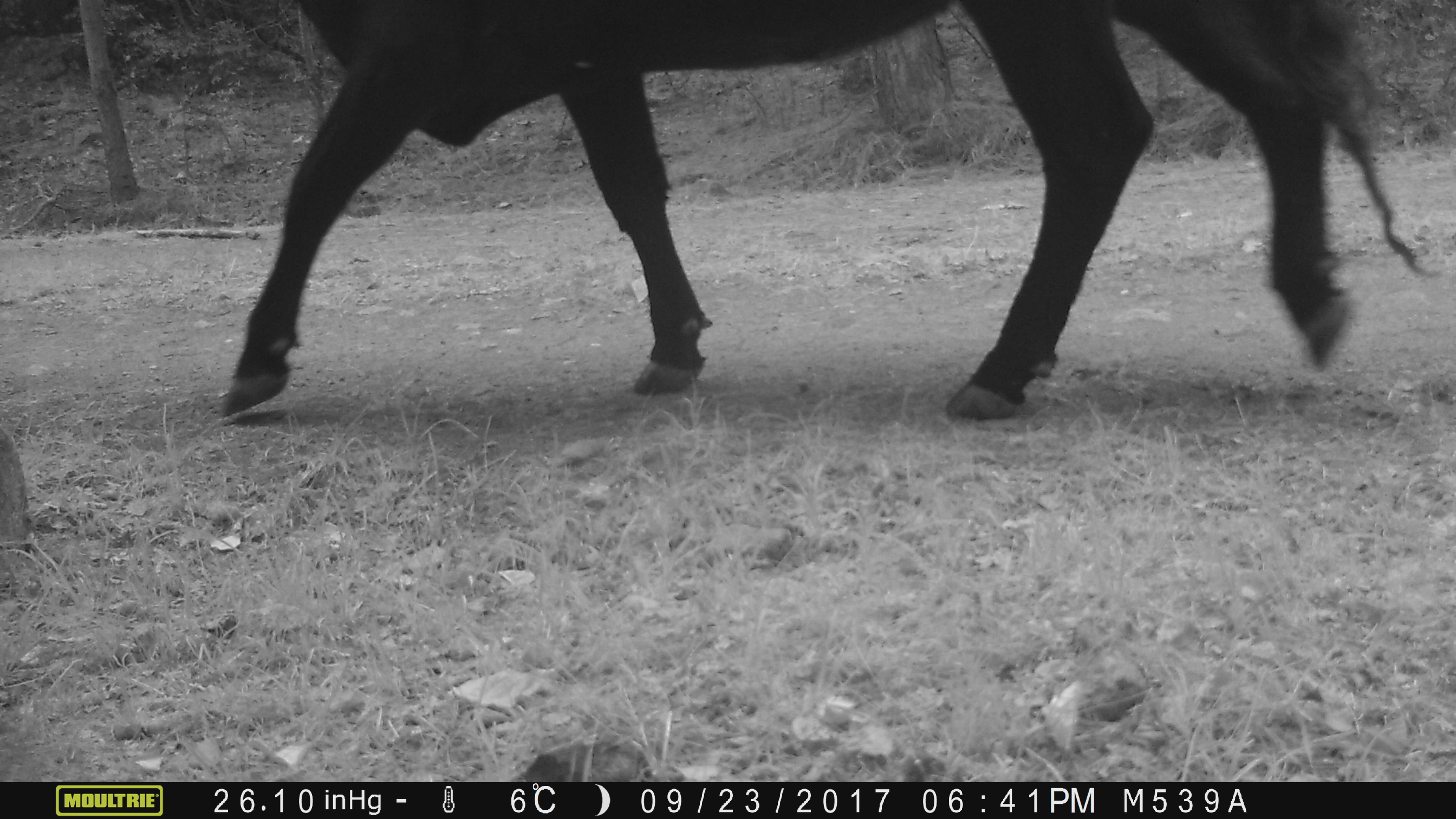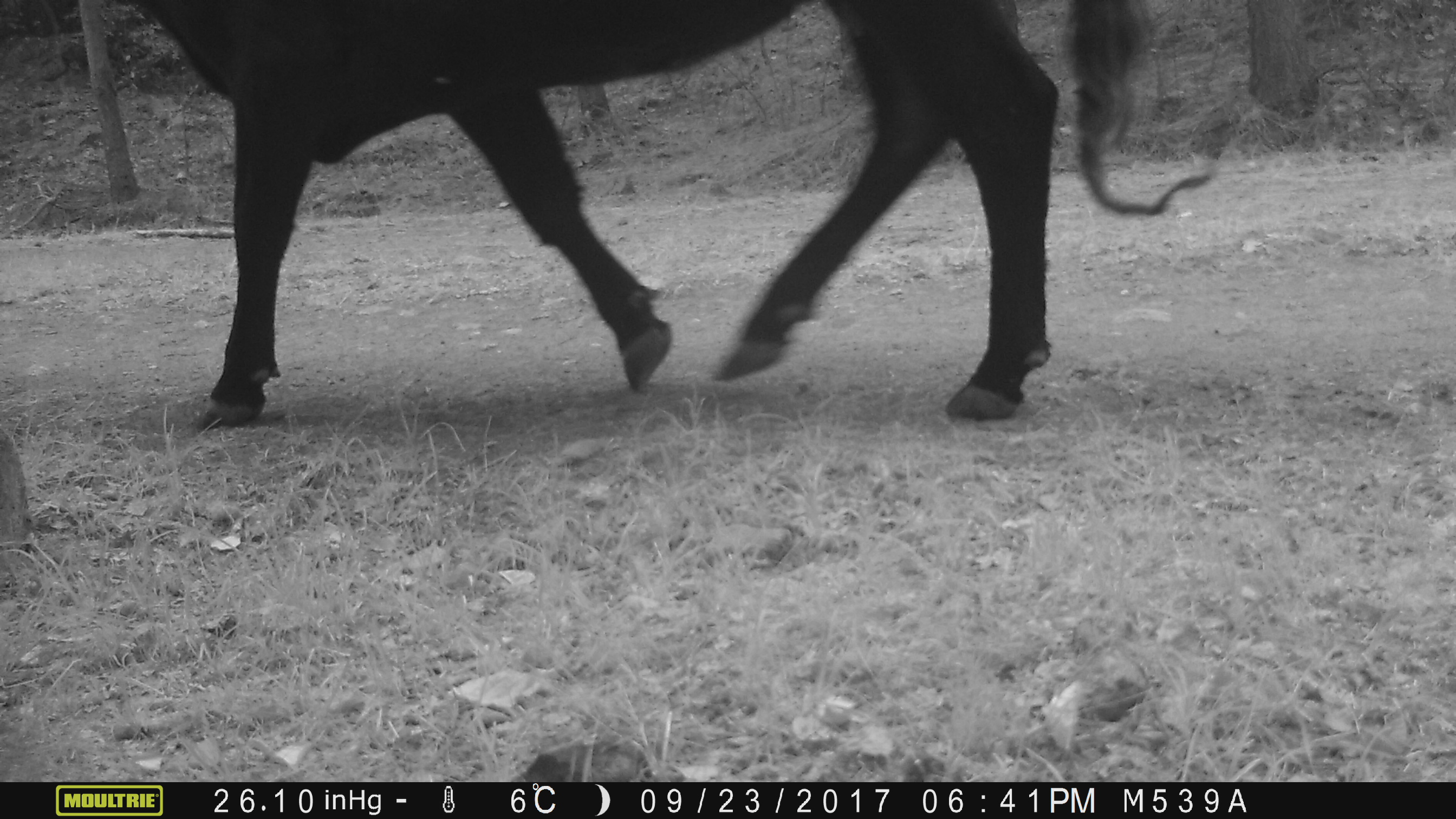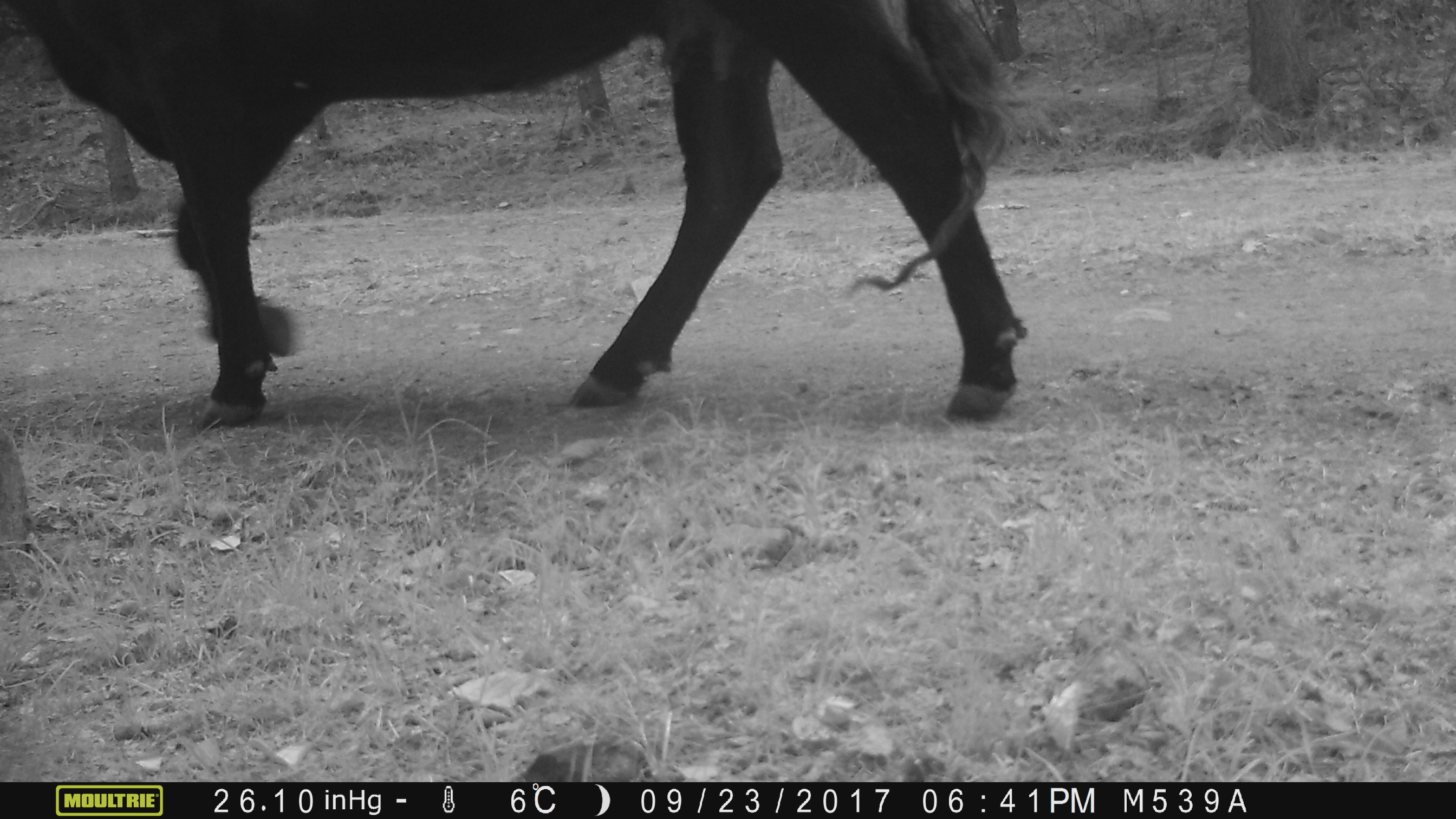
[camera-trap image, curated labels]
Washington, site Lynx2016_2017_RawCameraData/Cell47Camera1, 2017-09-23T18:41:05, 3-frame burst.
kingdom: Animalia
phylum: Chordata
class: Mammalia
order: Artiodactyla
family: Bovidae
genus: Bos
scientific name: Bos taurus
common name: domestic cattle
Domestic cattle (Bos taurus). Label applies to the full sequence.